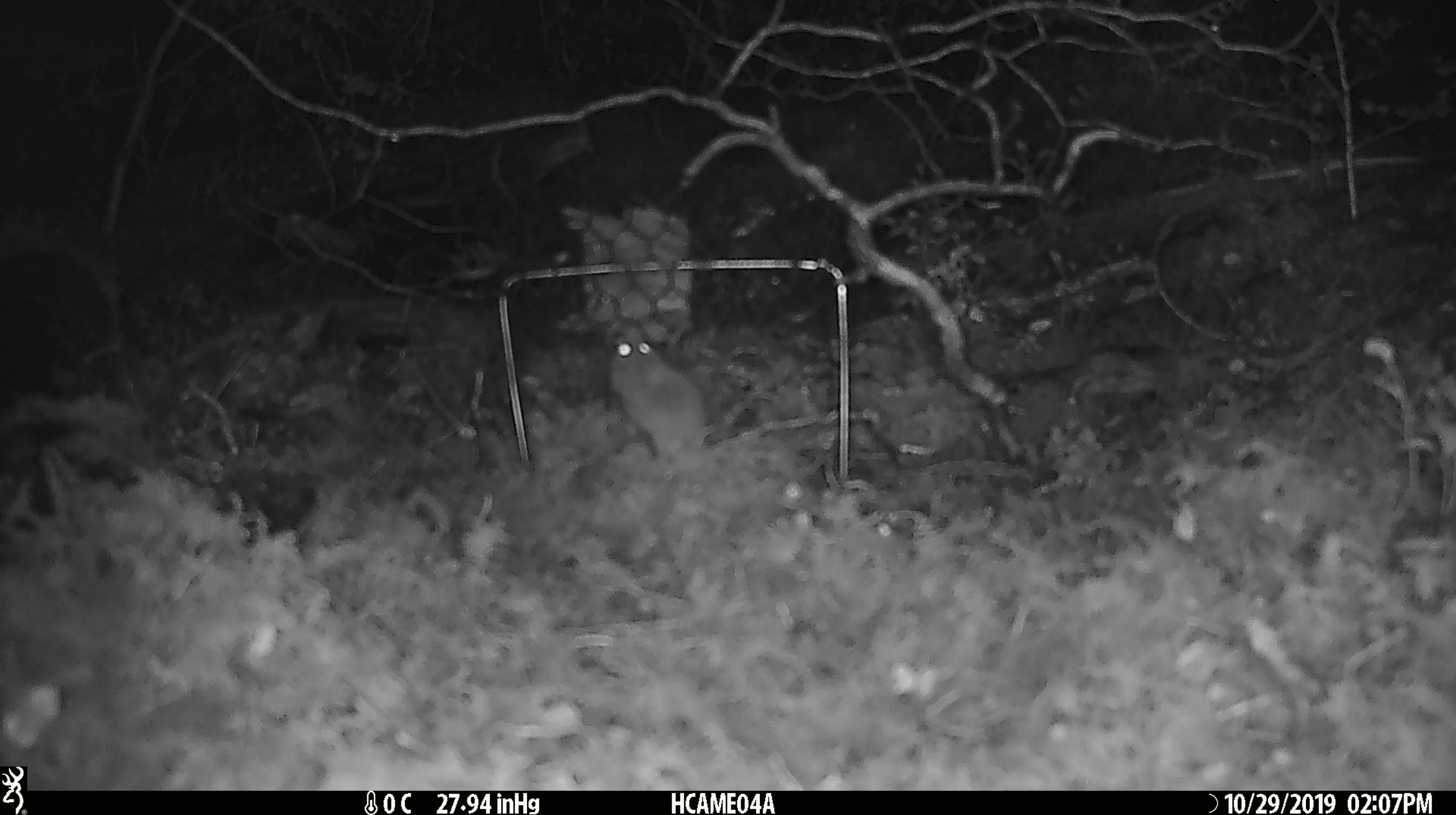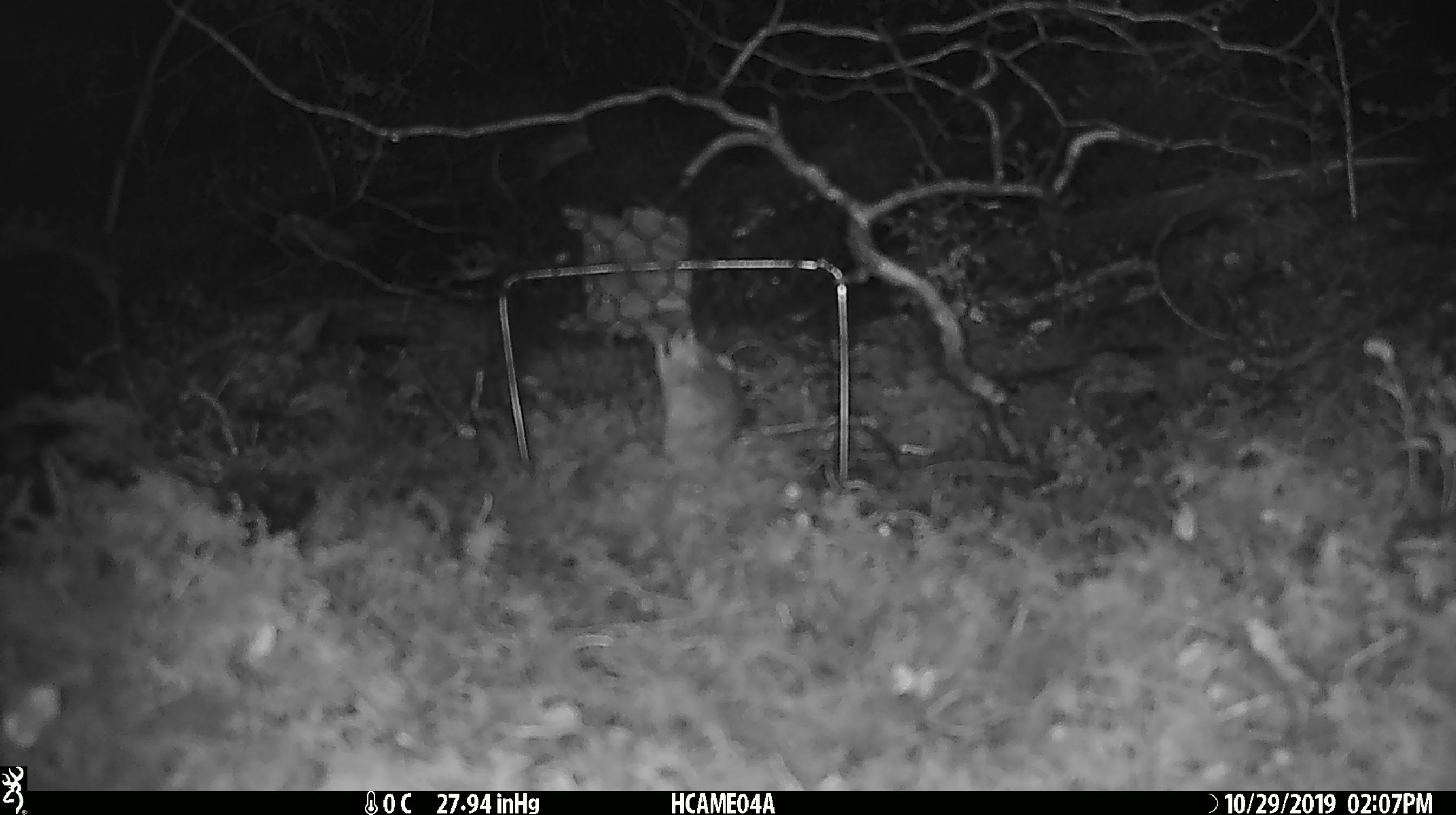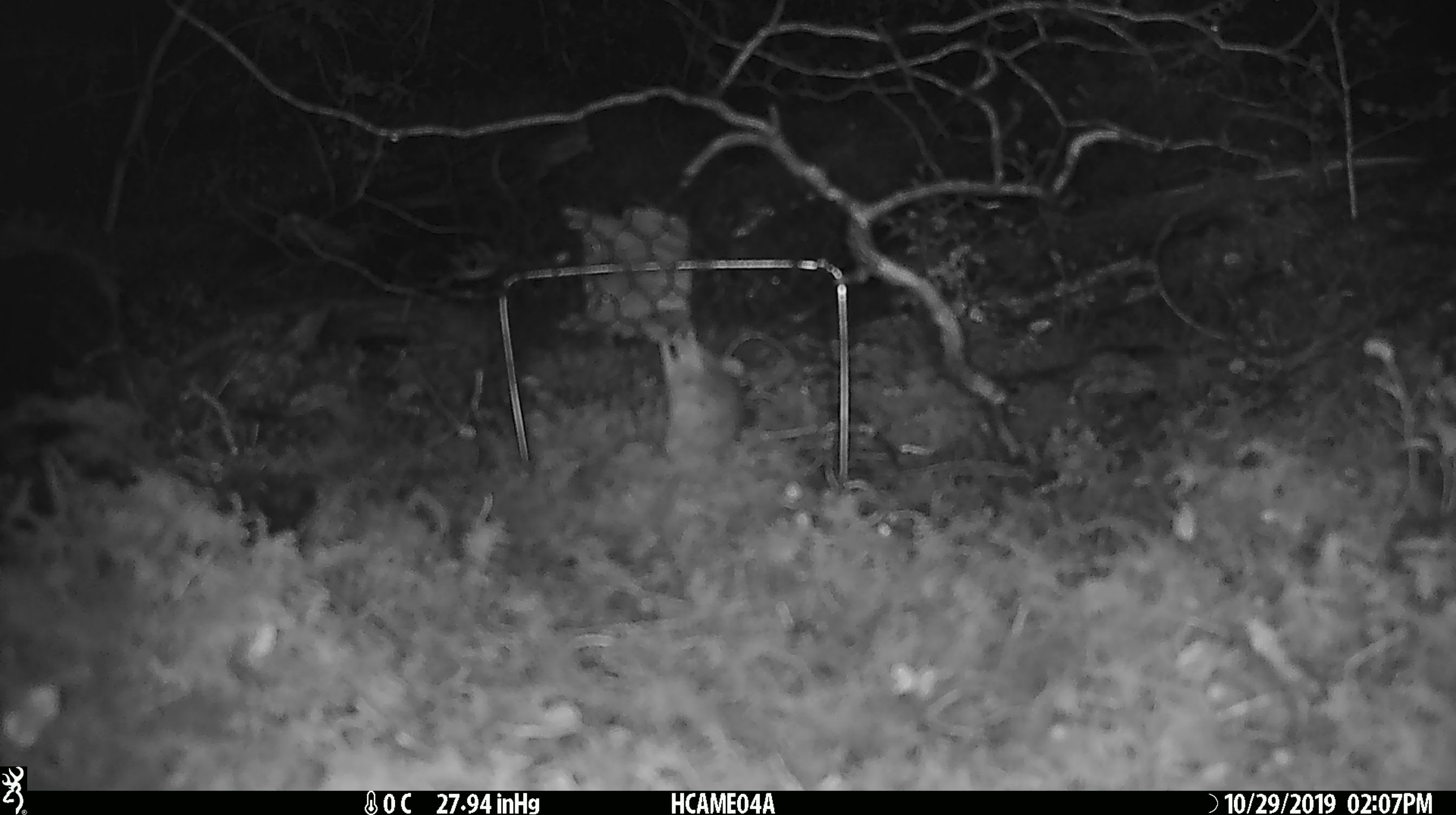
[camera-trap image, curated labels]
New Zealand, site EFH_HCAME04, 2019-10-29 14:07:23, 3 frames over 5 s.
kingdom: Animalia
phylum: Chordata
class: Mammalia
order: Rodentia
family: Muridae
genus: Mus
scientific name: Mus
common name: mouse